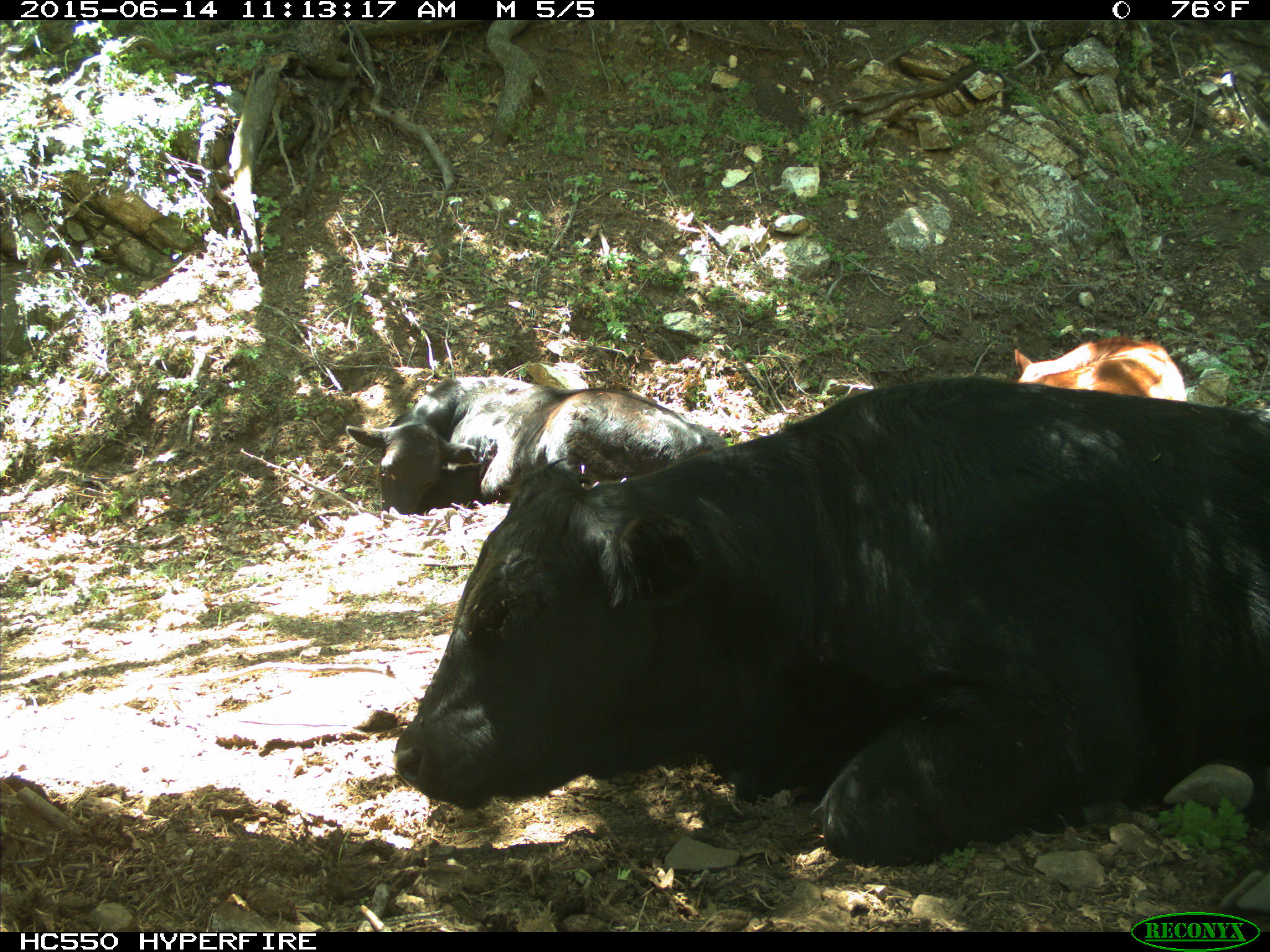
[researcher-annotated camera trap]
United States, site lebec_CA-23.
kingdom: Animalia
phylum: Chordata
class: Mammalia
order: Artiodactyla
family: Bovidae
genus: Bos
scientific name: Bos taurus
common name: domestic cow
Bos taurus (domestic cow).